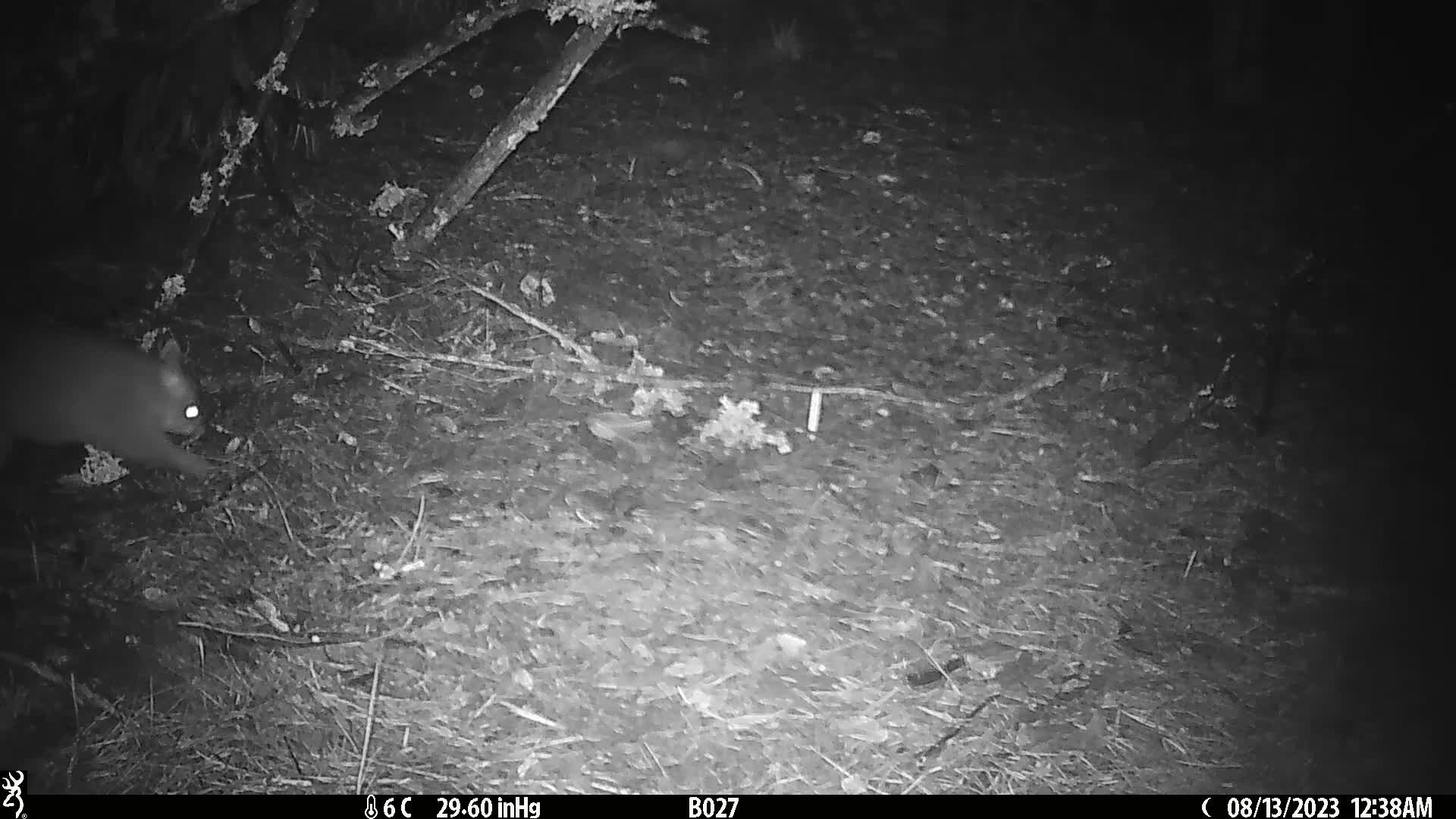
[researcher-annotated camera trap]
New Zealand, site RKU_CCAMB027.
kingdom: Animalia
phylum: Chordata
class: Mammalia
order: Diprotodontia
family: Phalangeridae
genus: Trichosurus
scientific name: Trichosurus vulpecula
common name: common brushtail possum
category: possum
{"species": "possum (common brushtail possum) (Trichosurus vulpecula)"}